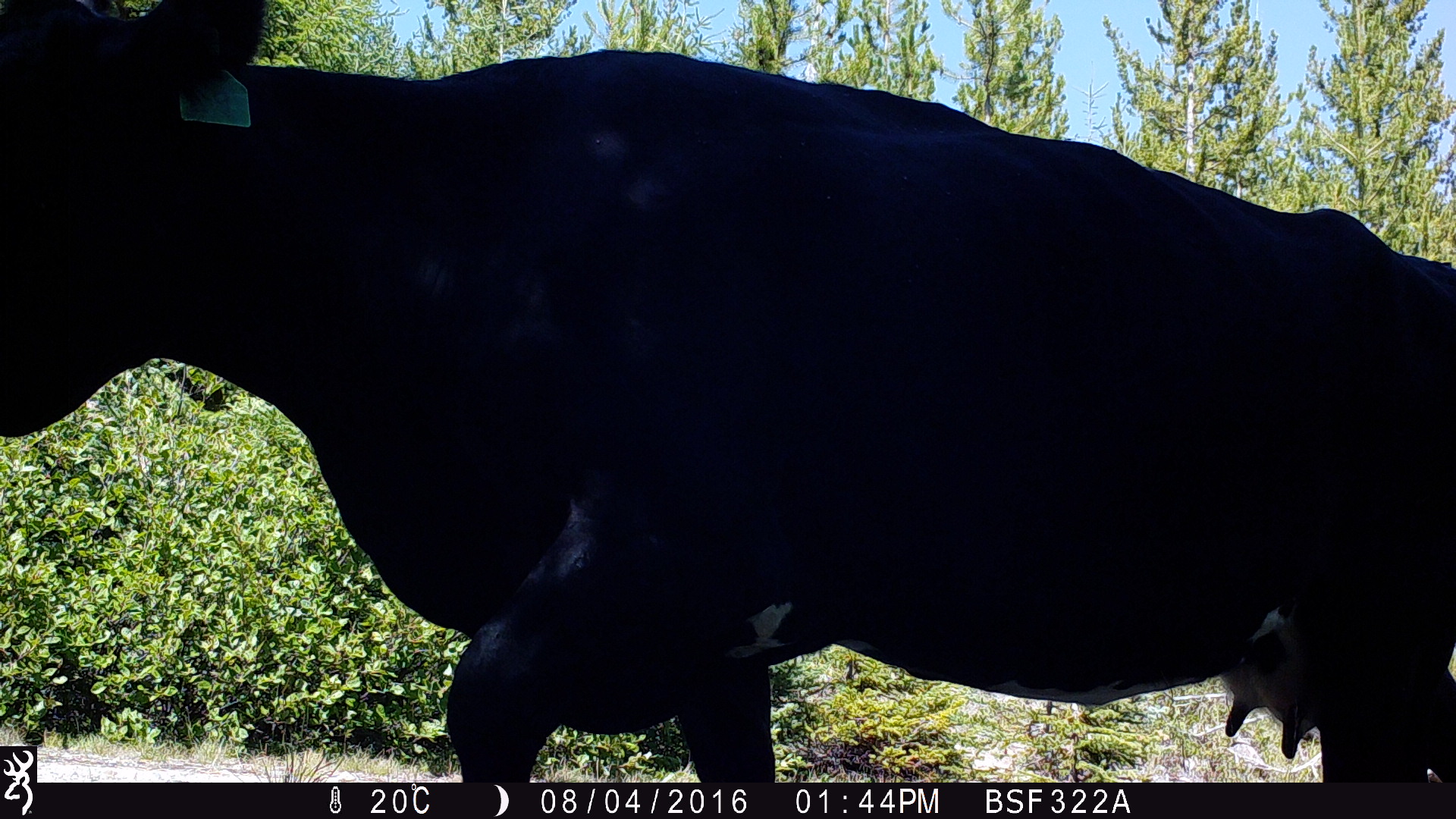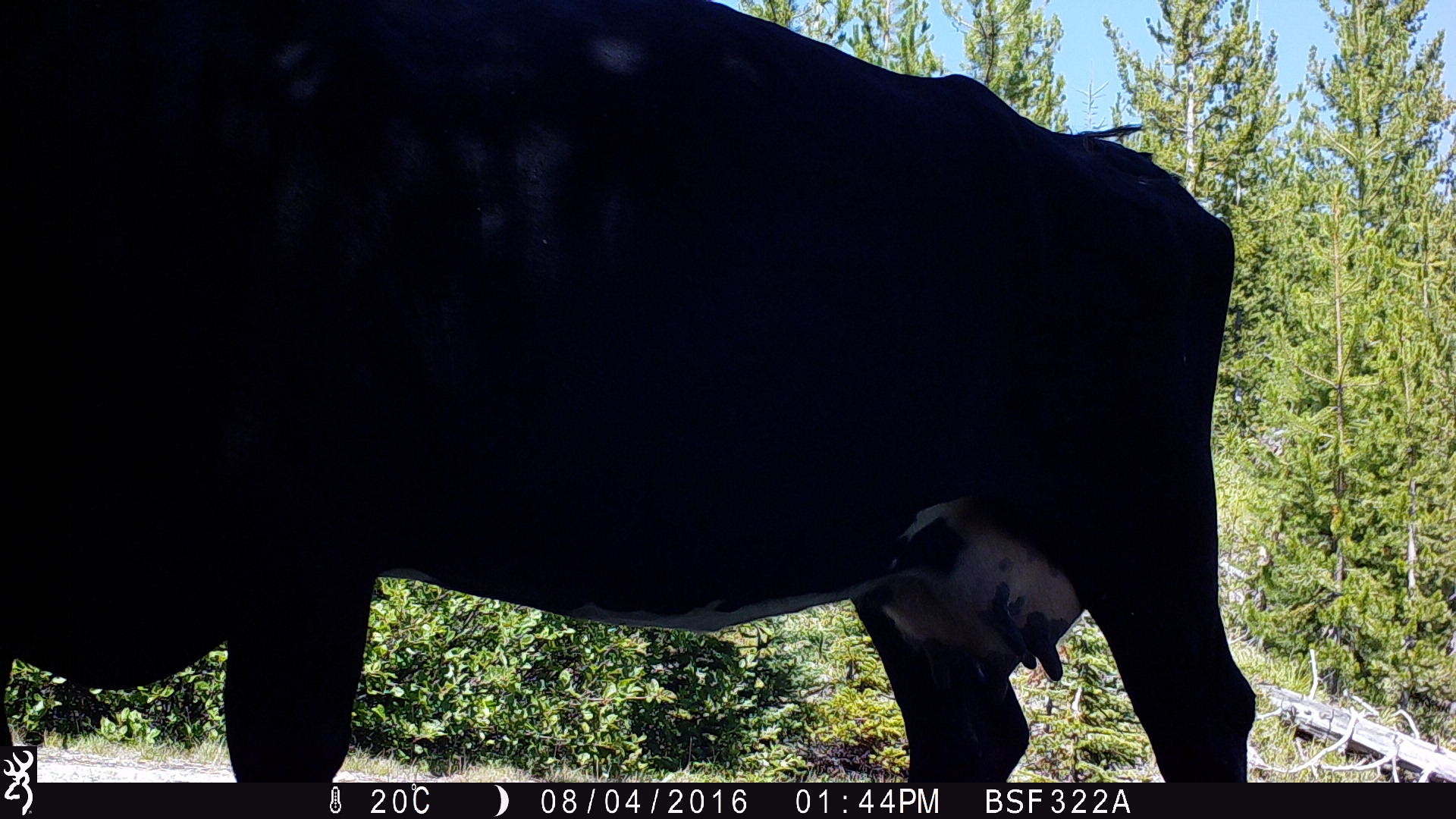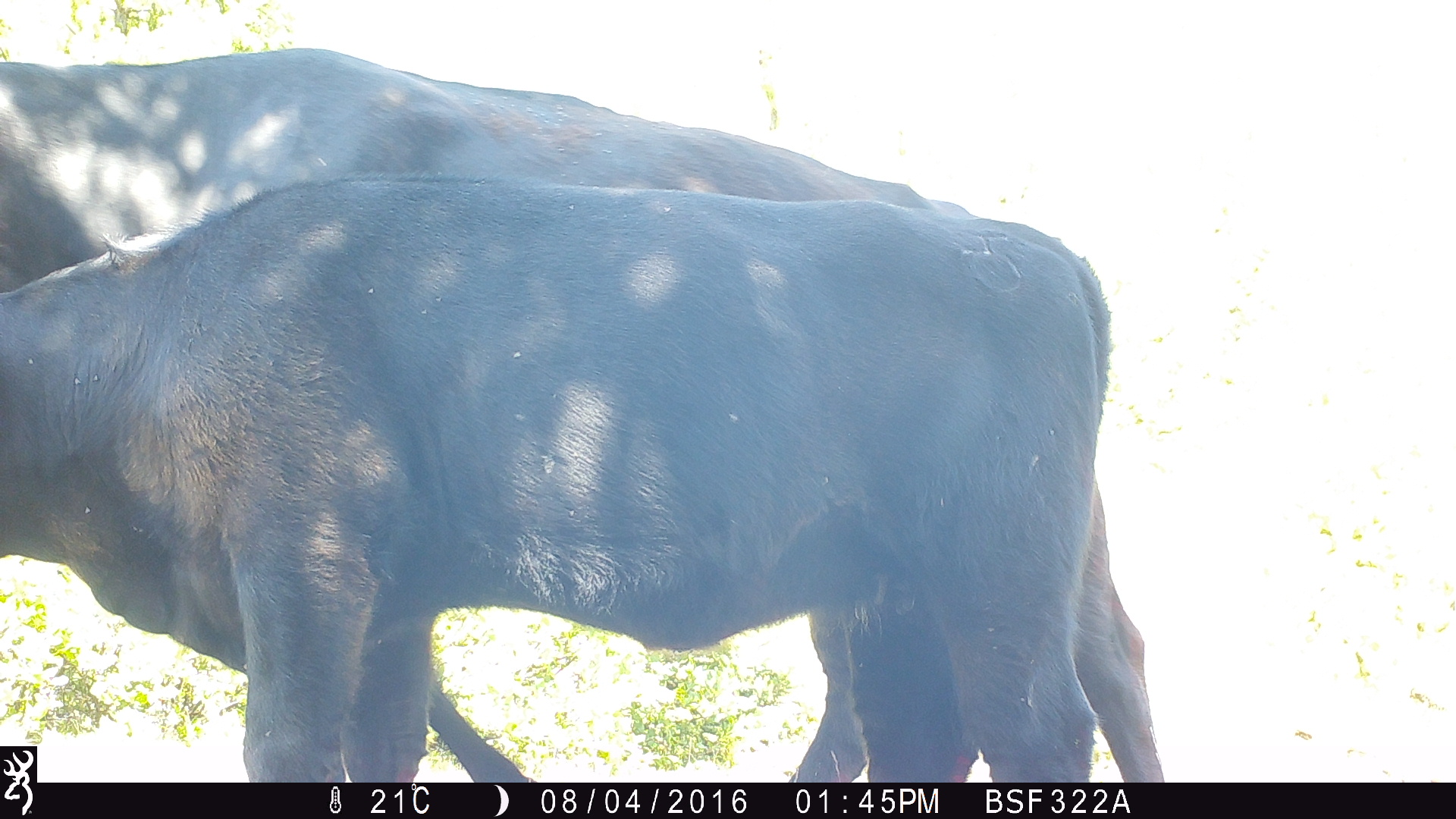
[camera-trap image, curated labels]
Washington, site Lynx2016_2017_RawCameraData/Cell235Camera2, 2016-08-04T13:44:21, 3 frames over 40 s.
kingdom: Animalia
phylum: Chordata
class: Mammalia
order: Artiodactyla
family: Bovidae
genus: Bos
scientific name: Bos taurus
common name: domestic cattle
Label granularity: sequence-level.